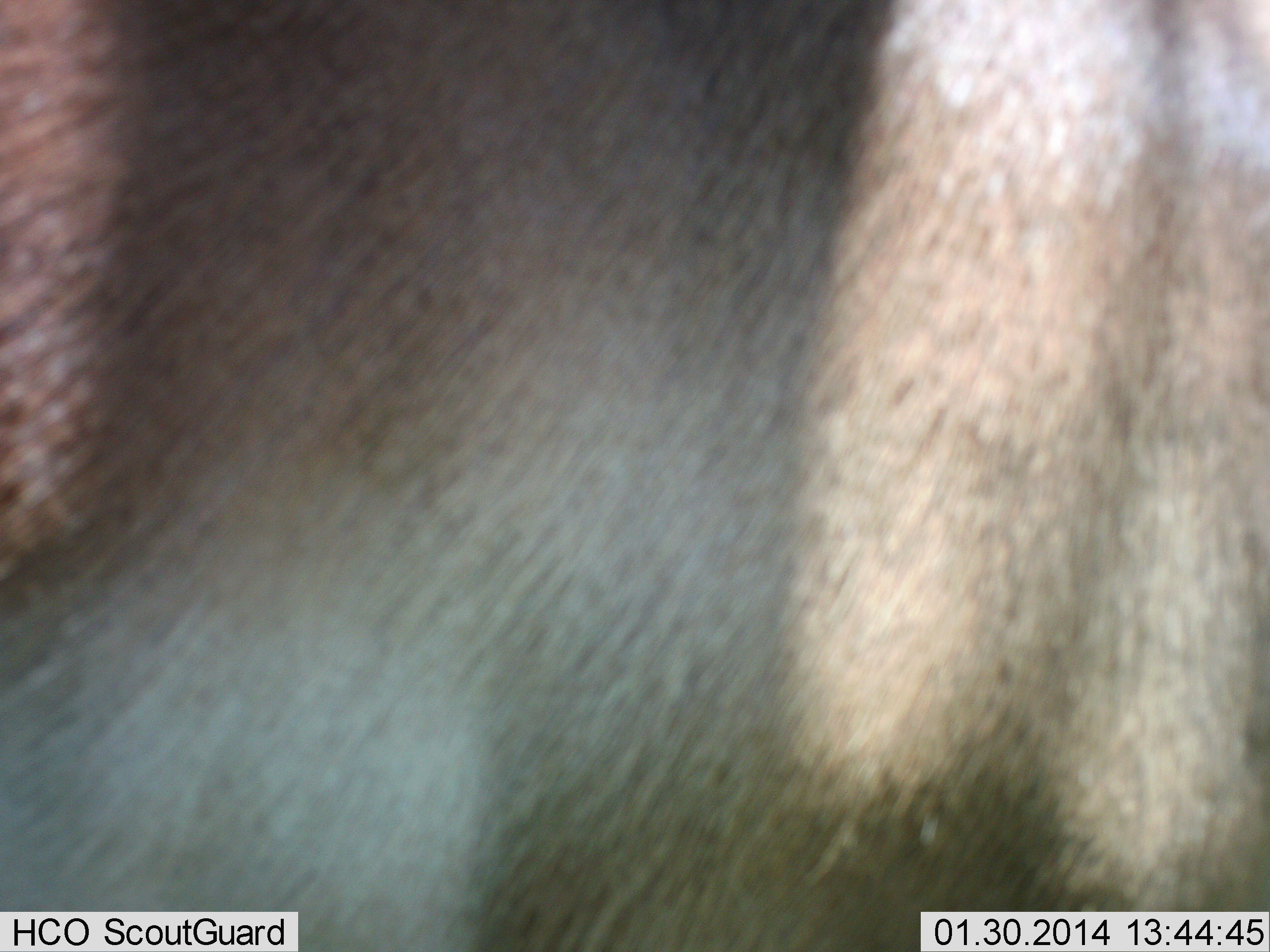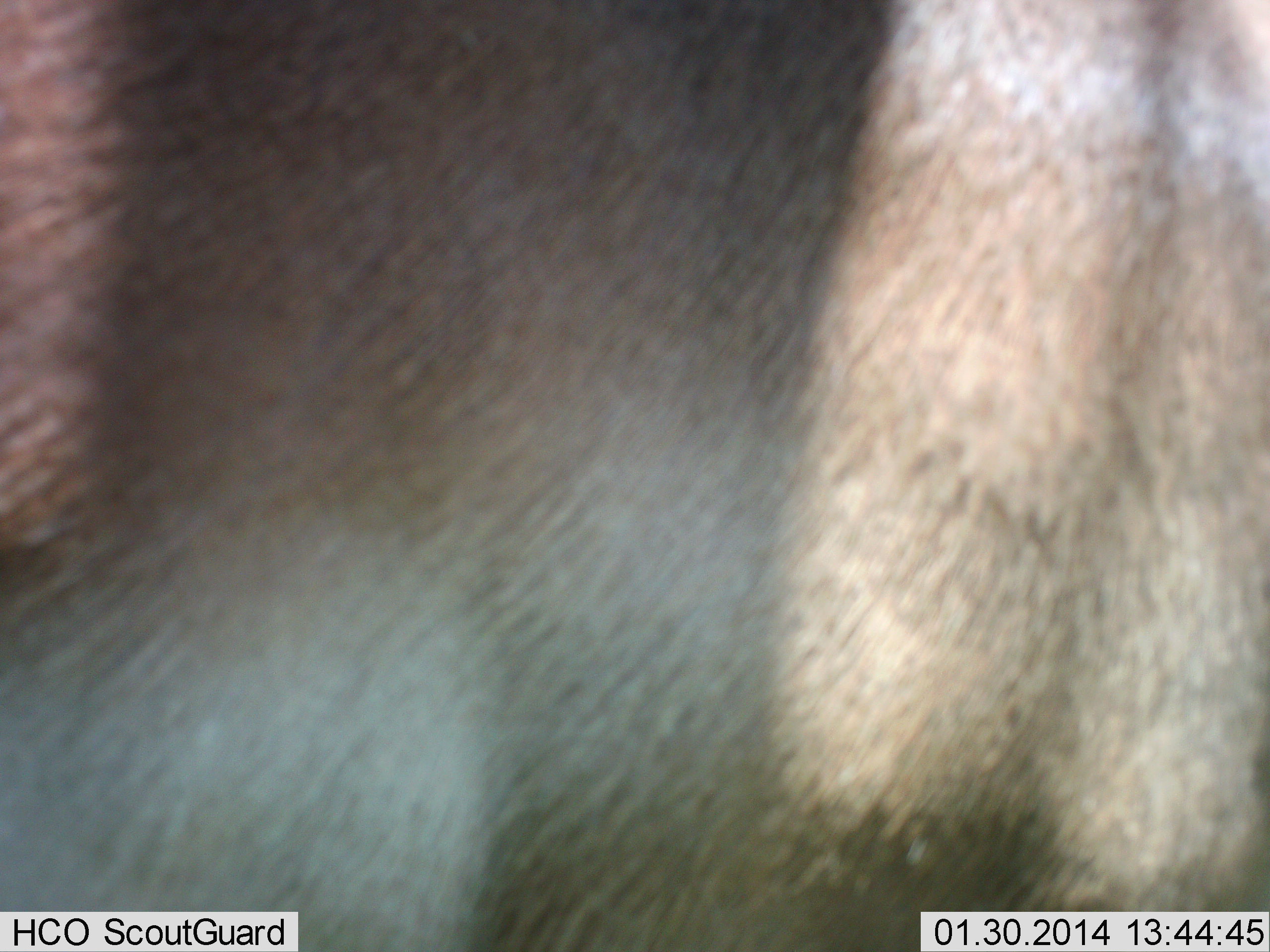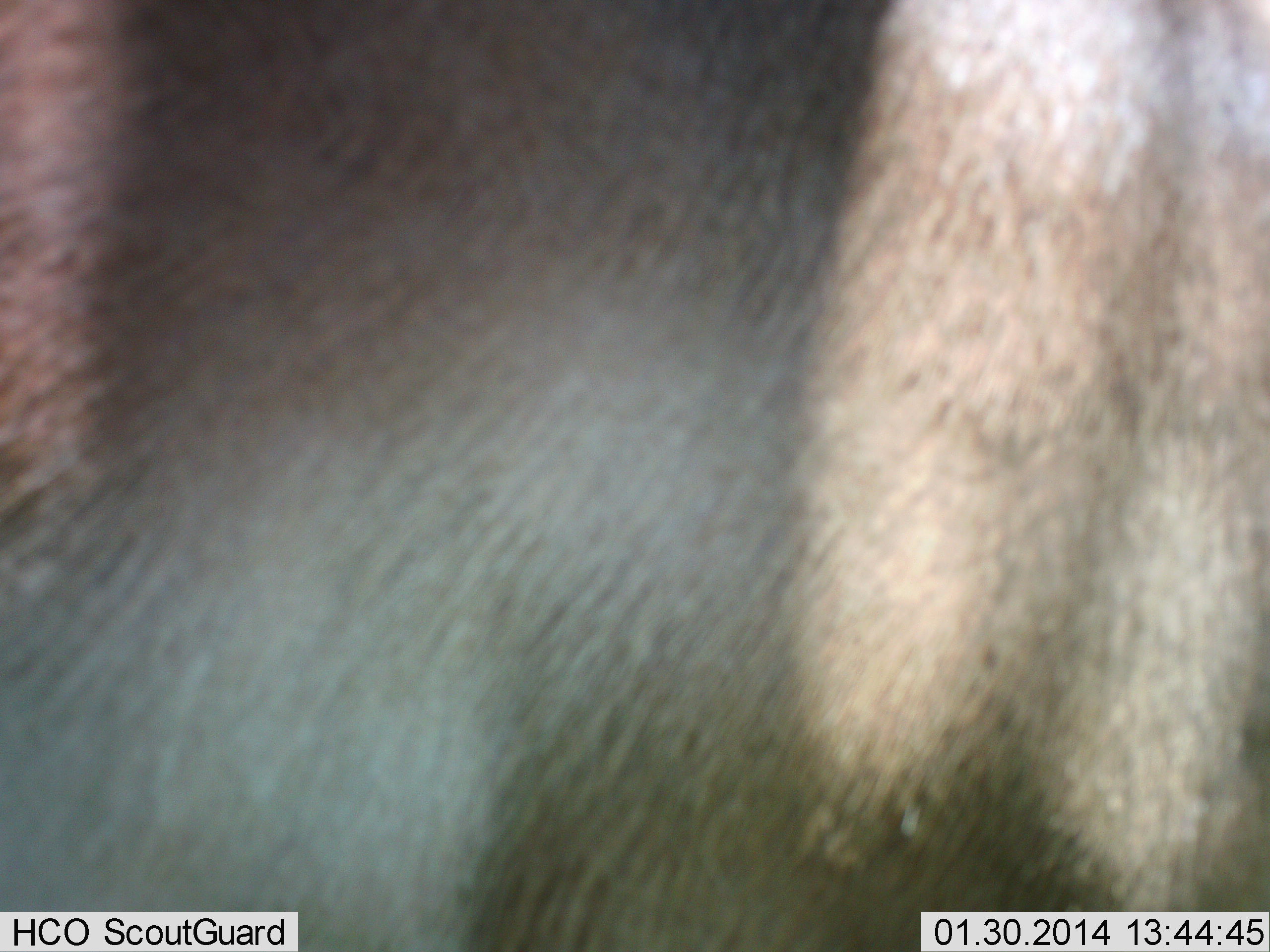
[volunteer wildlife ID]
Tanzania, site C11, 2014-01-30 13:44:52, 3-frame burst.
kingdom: Animalia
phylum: Chordata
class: Mammalia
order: Artiodactyla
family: Bovidae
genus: Nanger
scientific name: Nanger granti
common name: grant's gazelle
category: gazellegrants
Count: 1.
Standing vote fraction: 100%.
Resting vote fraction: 0%.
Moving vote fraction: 0%.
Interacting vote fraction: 0%.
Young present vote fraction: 0%.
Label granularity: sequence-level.